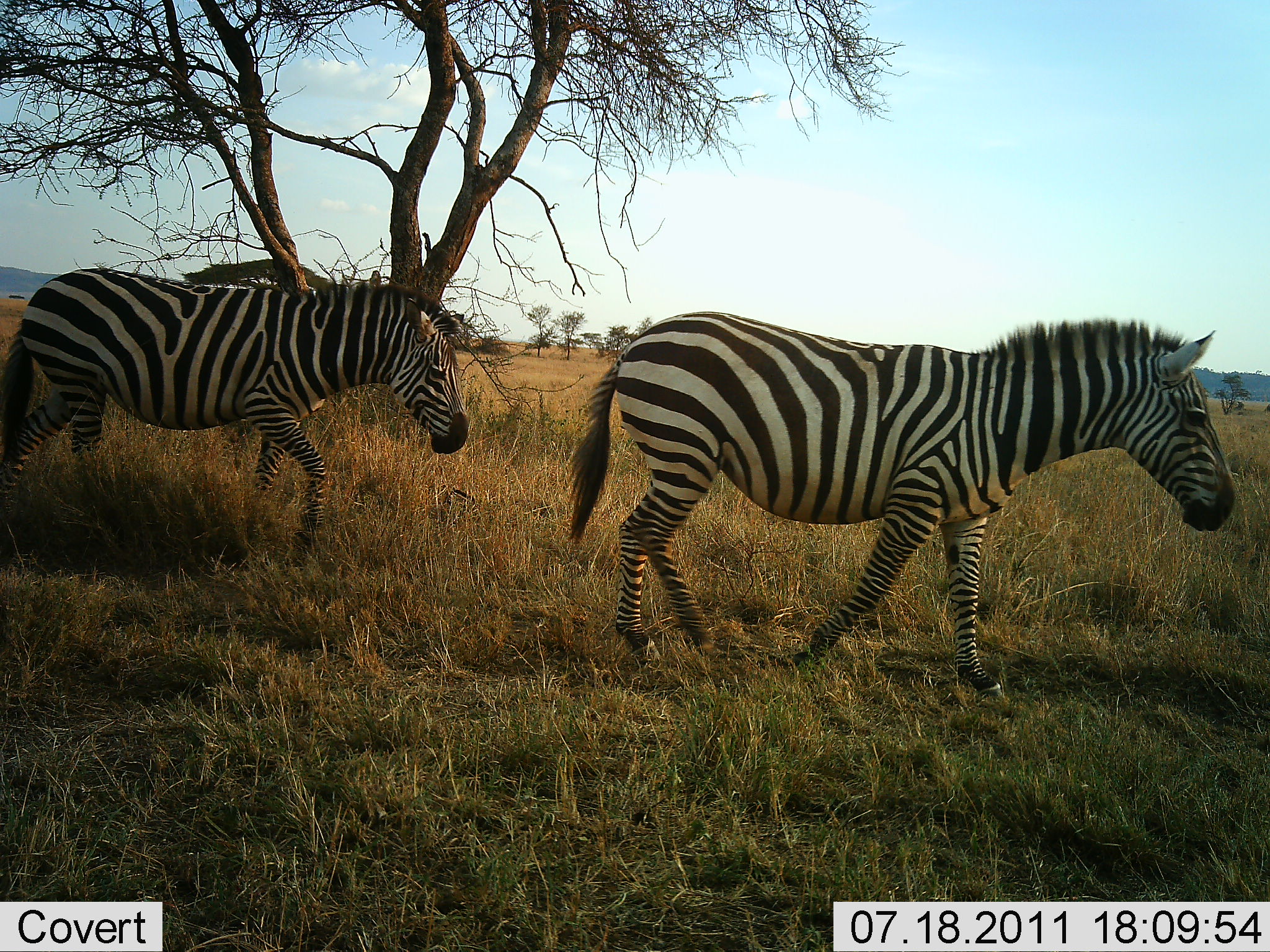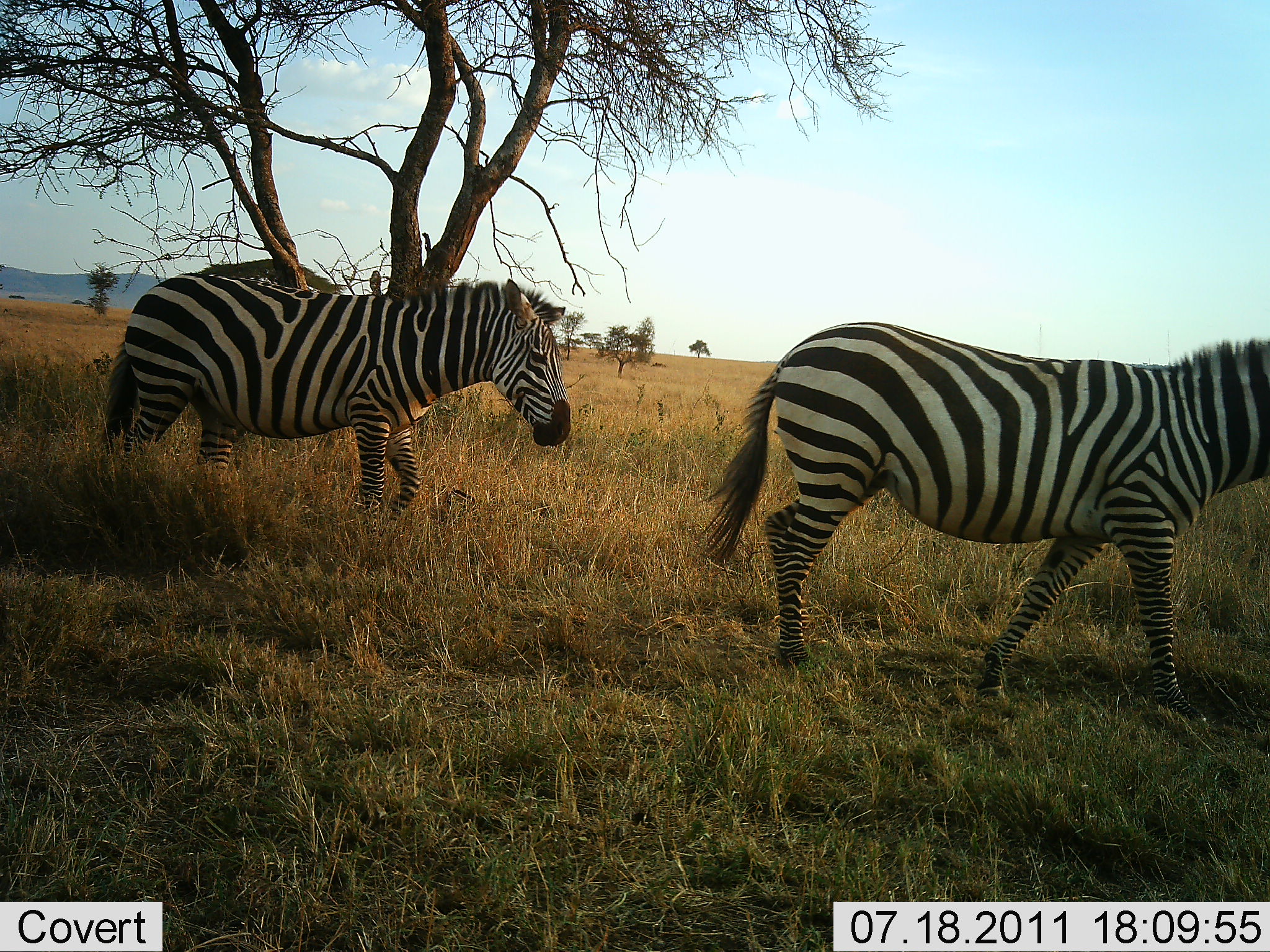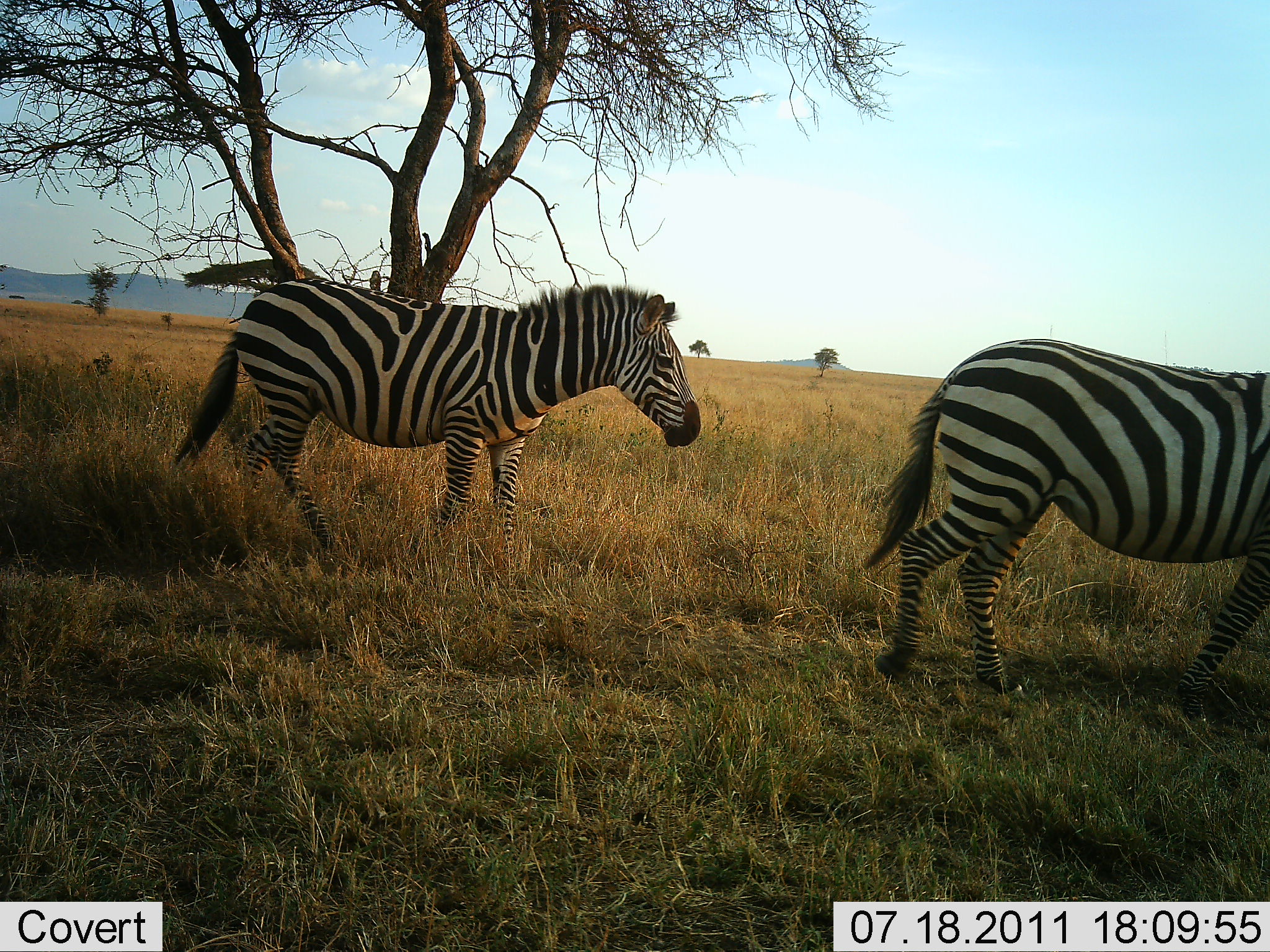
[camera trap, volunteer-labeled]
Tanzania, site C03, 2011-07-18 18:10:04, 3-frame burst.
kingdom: Animalia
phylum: Chordata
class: Mammalia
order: Perissodactyla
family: Equidae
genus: Equus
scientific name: Equus quagga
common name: plains zebra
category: zebra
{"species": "zebra (plains zebra) (Equus quagga)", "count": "2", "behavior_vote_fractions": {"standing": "8%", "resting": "0%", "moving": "100%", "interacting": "0%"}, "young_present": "8%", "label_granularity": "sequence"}